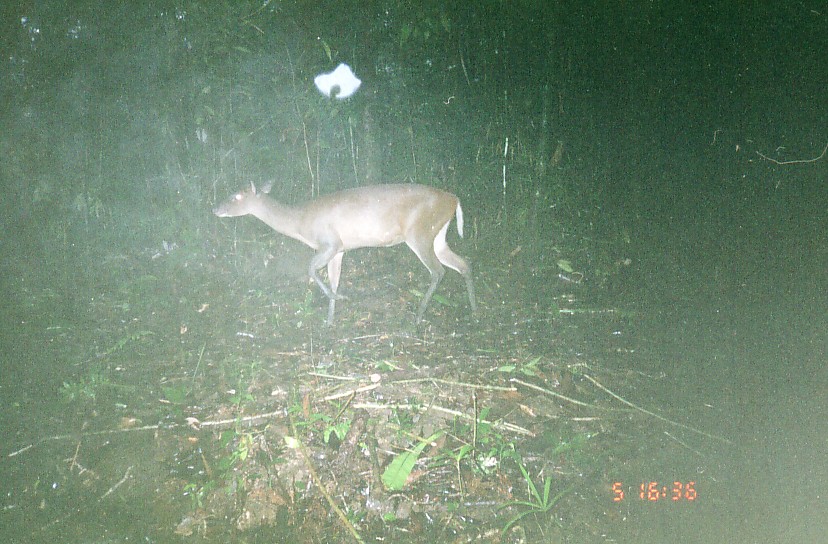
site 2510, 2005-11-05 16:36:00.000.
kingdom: Animalia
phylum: Chordata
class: Mammalia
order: Artiodactyla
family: Cervidae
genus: Muntiacus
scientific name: Muntiacus muntjak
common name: southern red muntjac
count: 1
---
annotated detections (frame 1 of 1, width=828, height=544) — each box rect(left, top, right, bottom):
muntiacus muntjak: rect(211, 177, 482, 325)